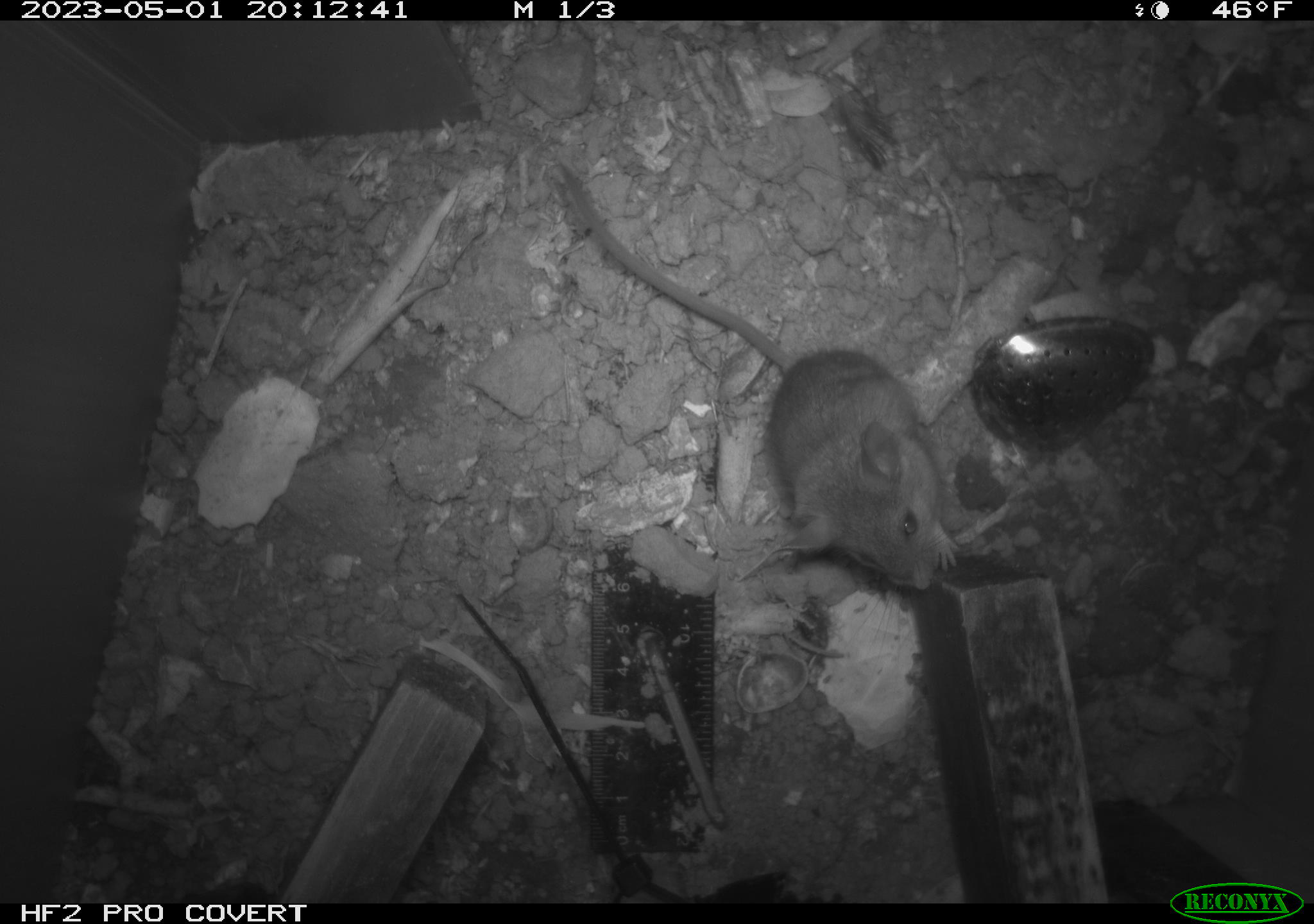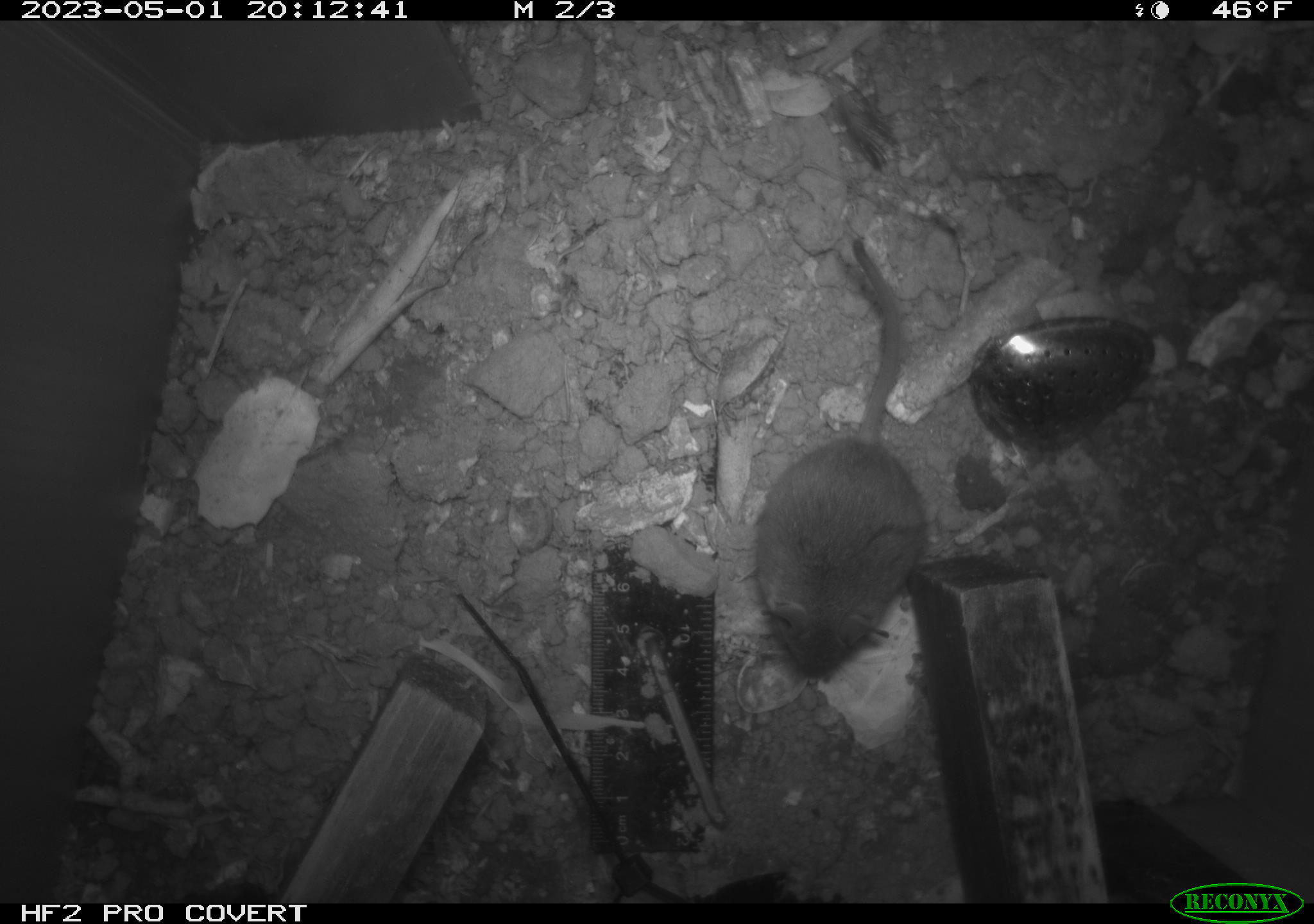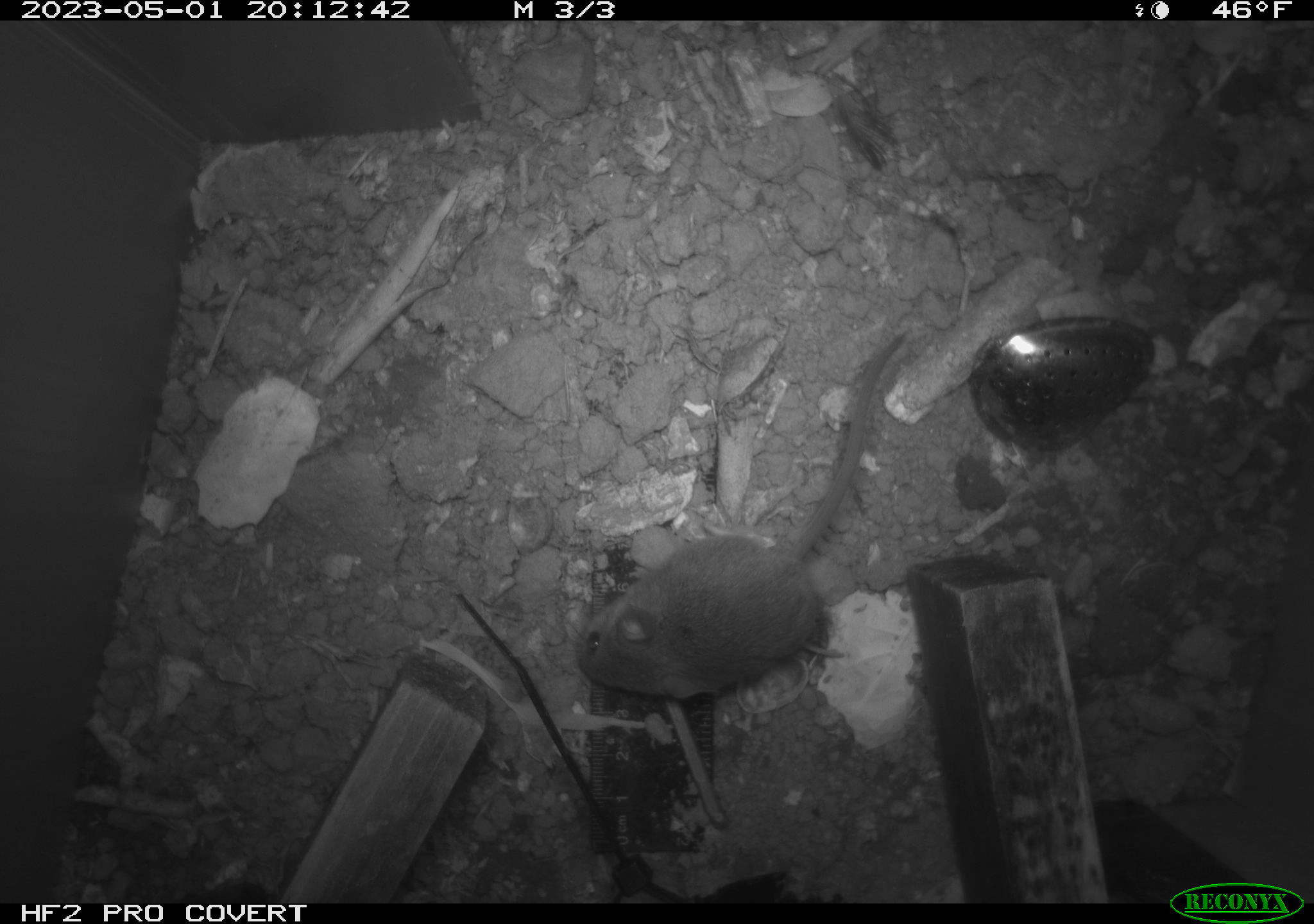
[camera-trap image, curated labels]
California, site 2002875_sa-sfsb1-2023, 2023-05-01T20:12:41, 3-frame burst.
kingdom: Animalia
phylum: Chordata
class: Mammalia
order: Rodentia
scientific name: Rodentia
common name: mouse species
Mouse species (Rodentia).